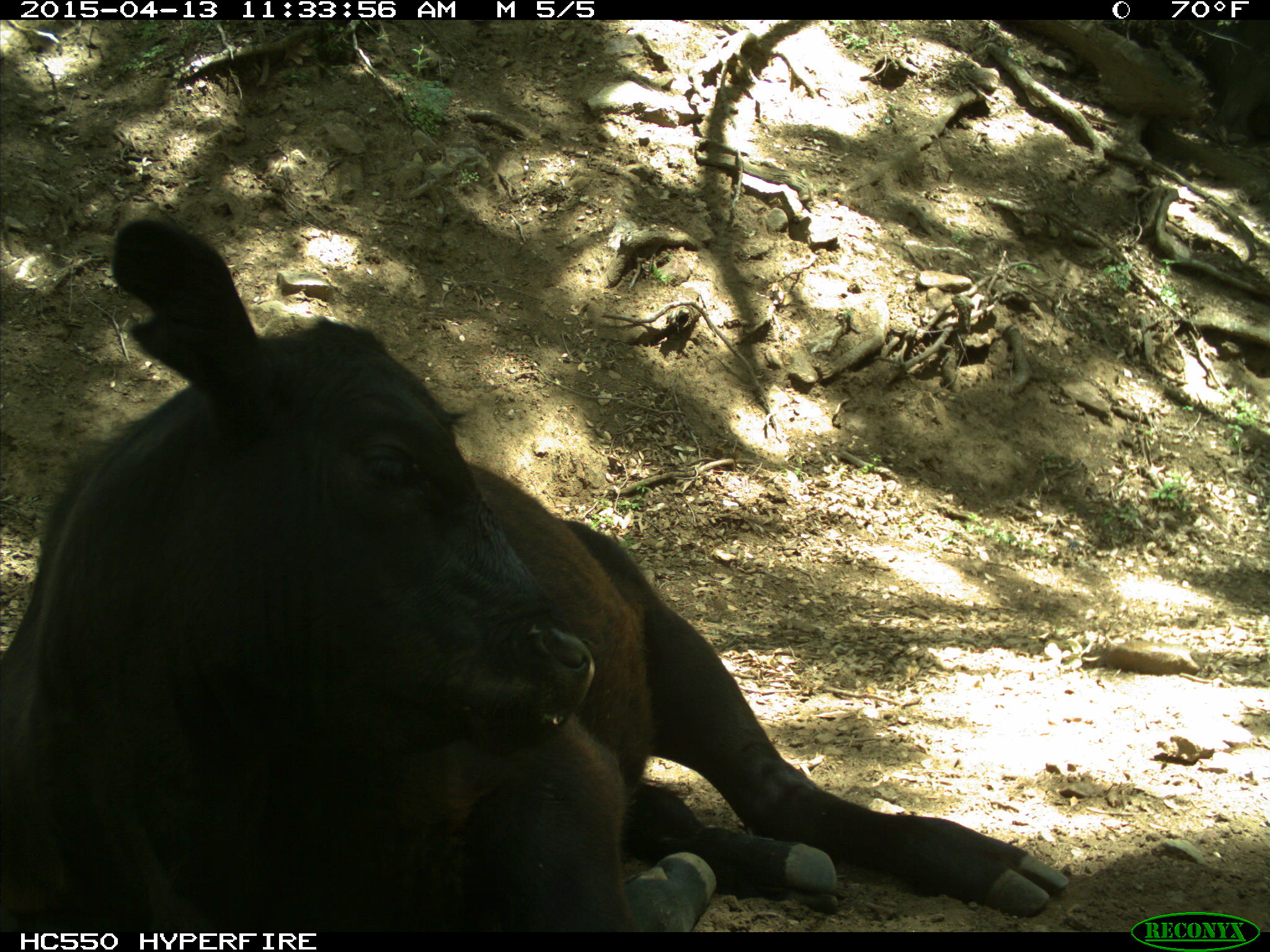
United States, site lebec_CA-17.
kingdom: Animalia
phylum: Chordata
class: Mammalia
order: Artiodactyla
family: Bovidae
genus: Bos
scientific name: Bos taurus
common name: domestic cow